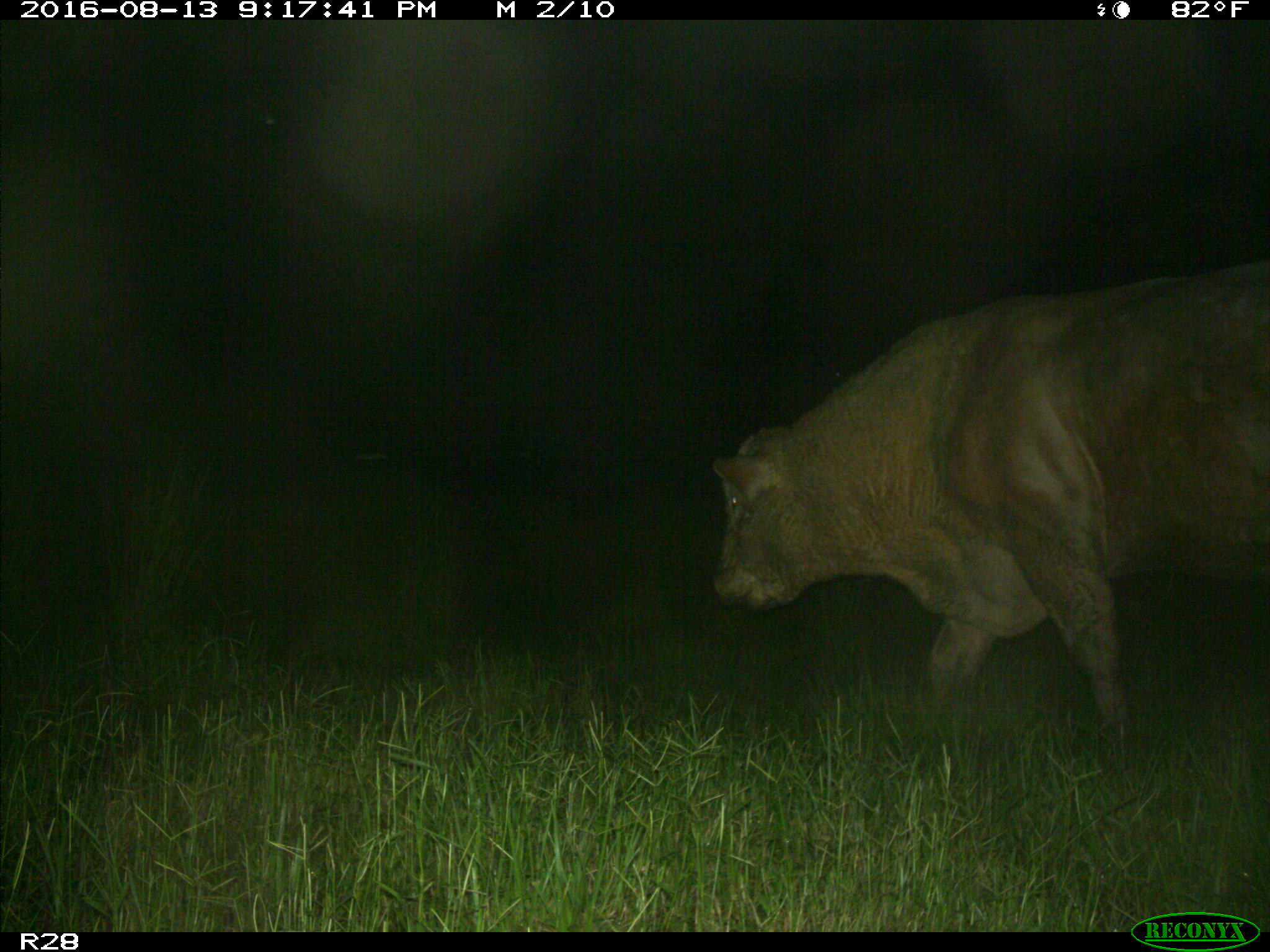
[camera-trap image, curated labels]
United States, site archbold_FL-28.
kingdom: Animalia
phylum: Chordata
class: Mammalia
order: Artiodactyla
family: Bovidae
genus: Bos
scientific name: Bos taurus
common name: domestic cow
Bos taurus (domestic cow).